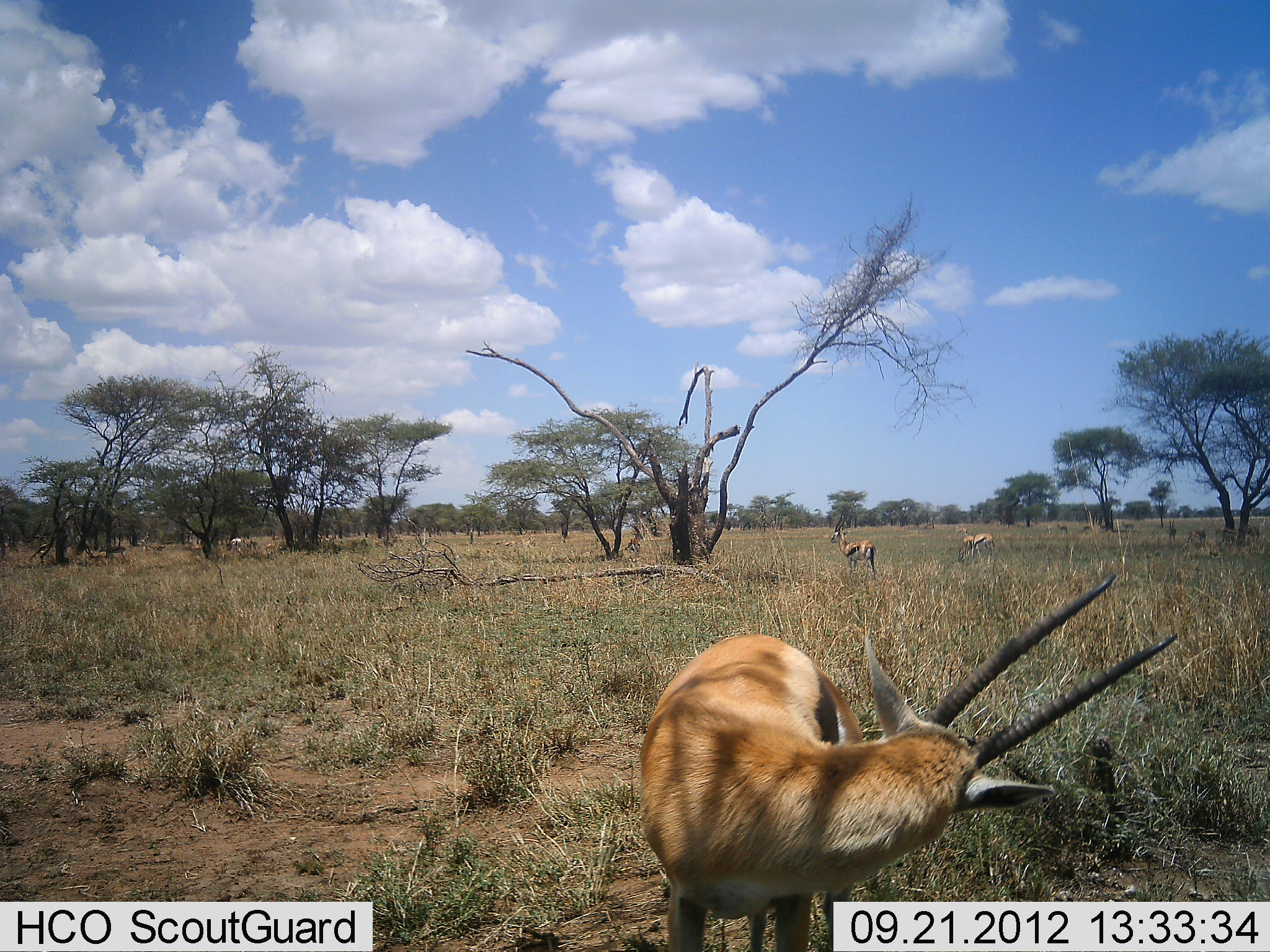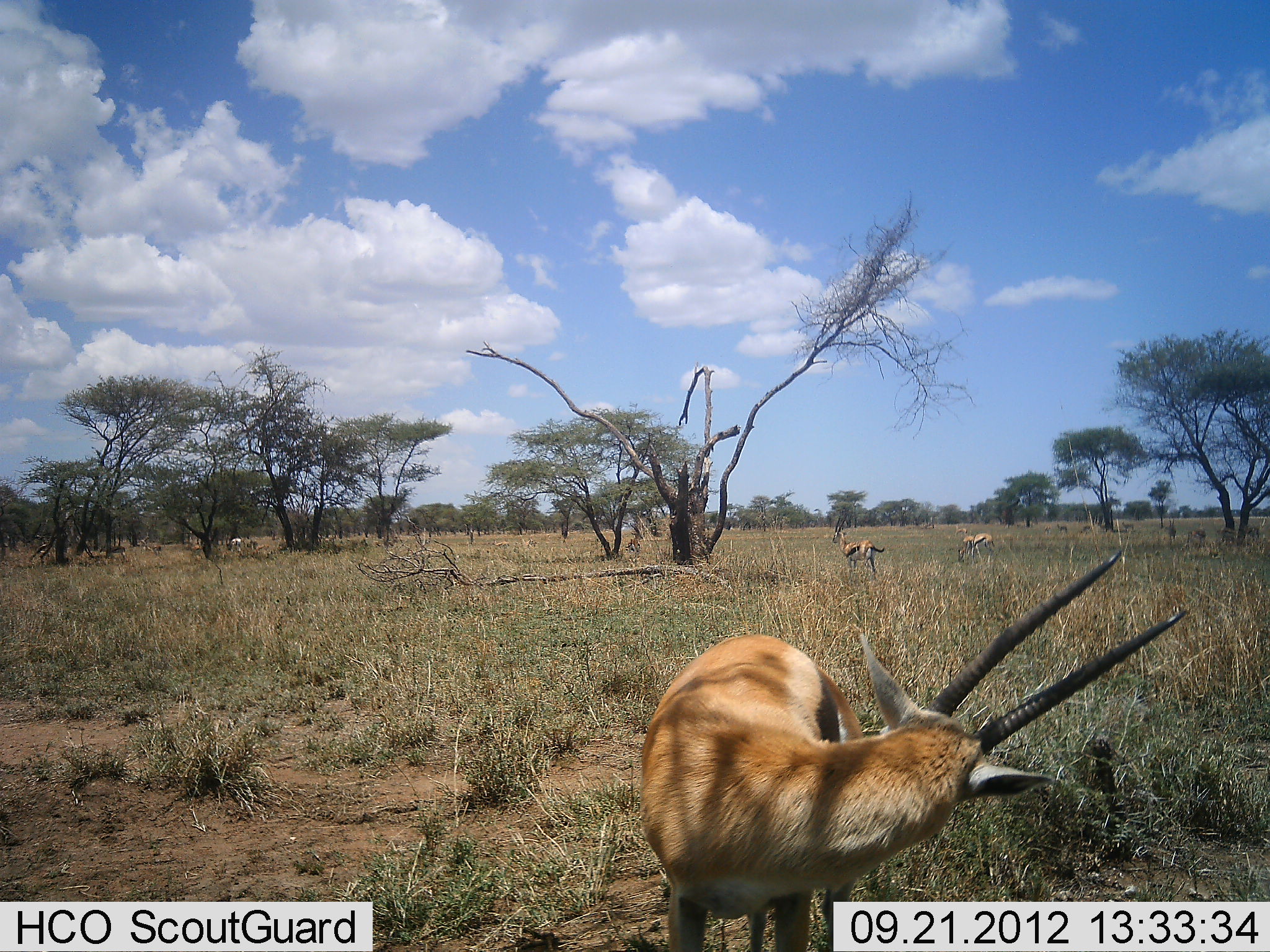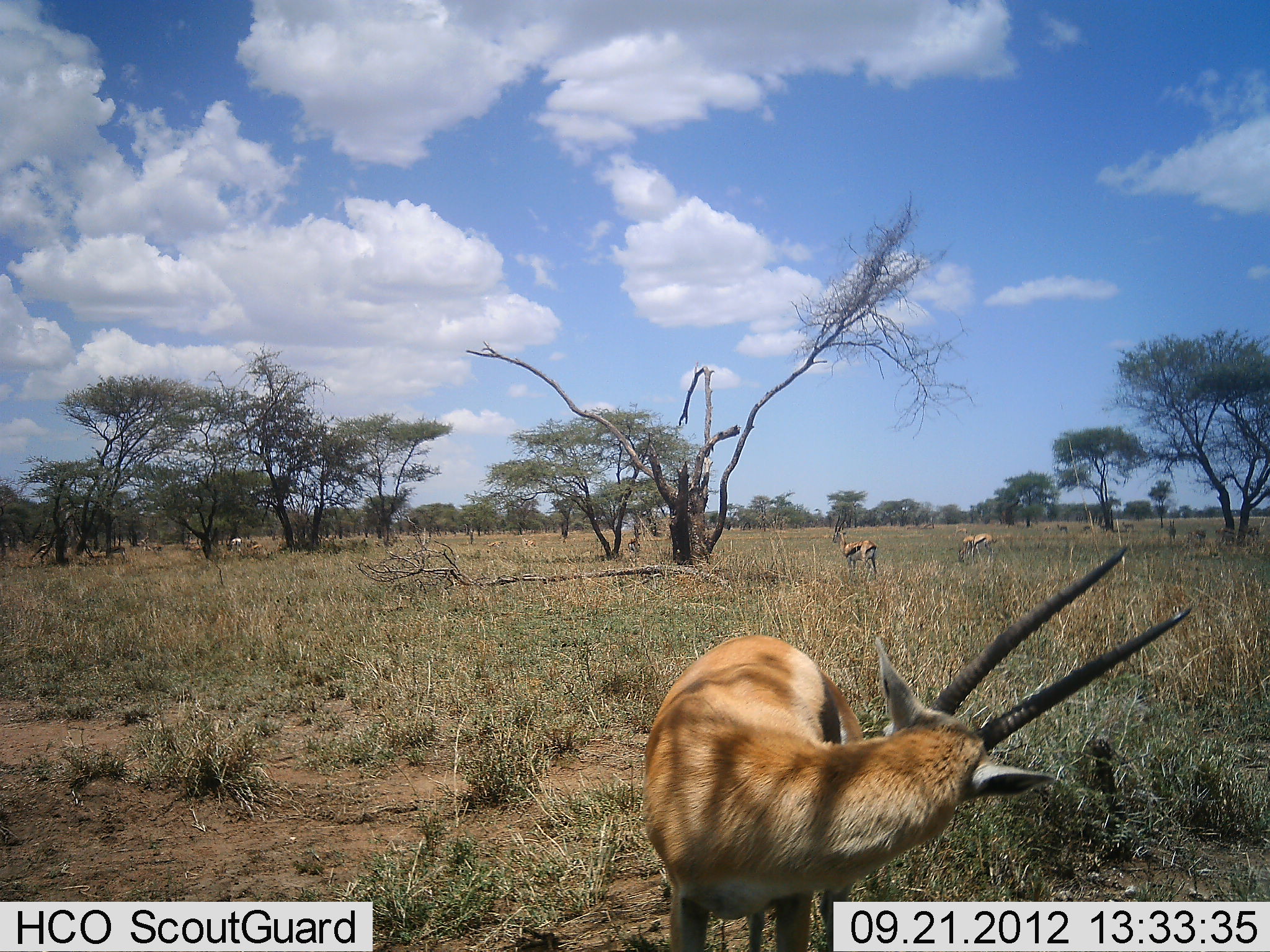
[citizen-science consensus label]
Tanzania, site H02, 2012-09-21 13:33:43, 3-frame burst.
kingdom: Animalia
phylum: Chordata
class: Mammalia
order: Artiodactyla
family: Bovidae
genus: Eudorcas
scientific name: Eudorcas thomsonii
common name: thomson's gazelle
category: gazellethomsons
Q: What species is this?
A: Gazellethomsons (thomson's gazelle) (Eudorcas thomsonii).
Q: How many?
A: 3.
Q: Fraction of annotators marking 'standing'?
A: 100%.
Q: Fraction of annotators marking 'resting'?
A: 0%.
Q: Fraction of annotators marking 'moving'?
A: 9%.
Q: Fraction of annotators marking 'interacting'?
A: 0%.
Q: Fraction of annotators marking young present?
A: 0%.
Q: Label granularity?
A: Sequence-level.